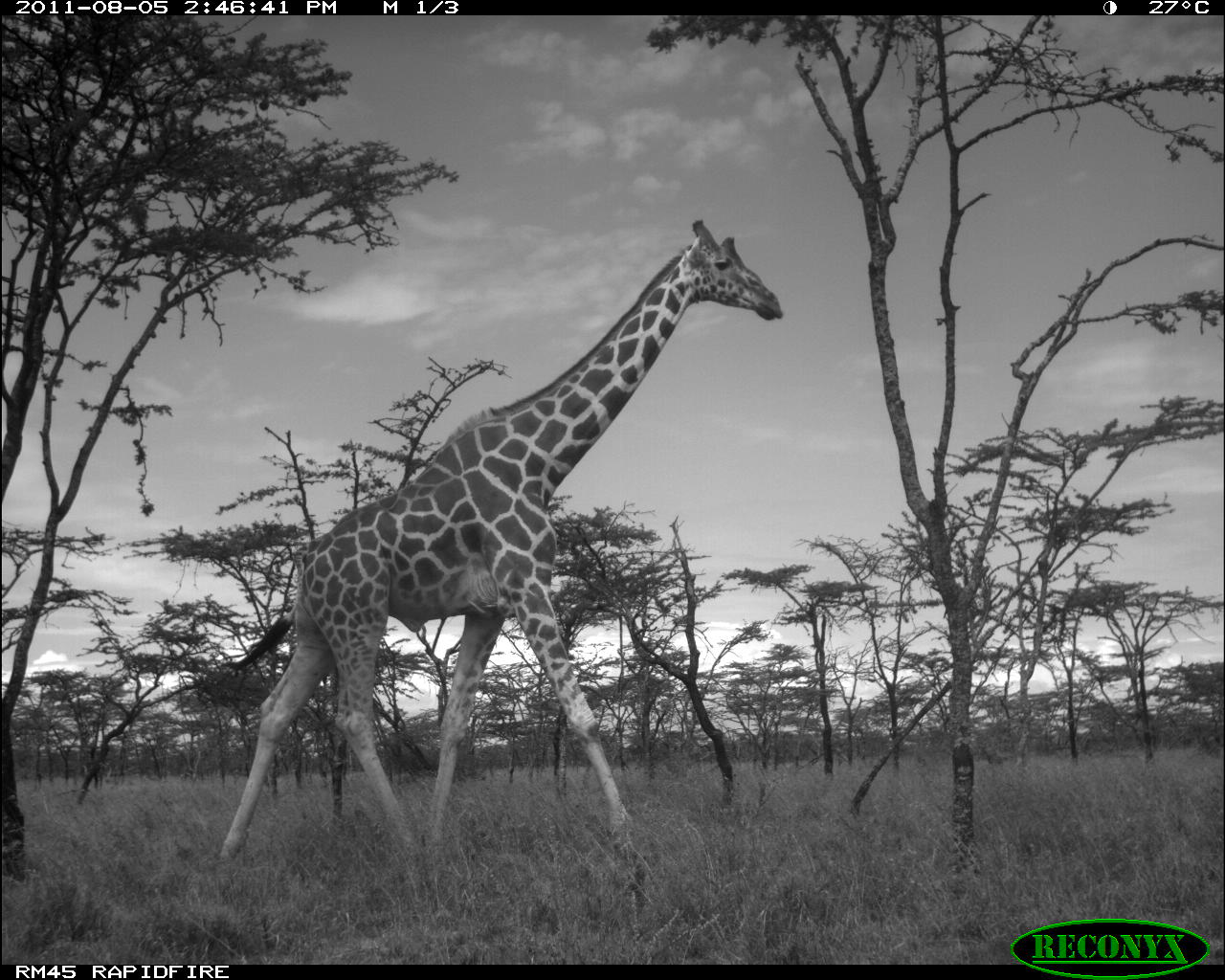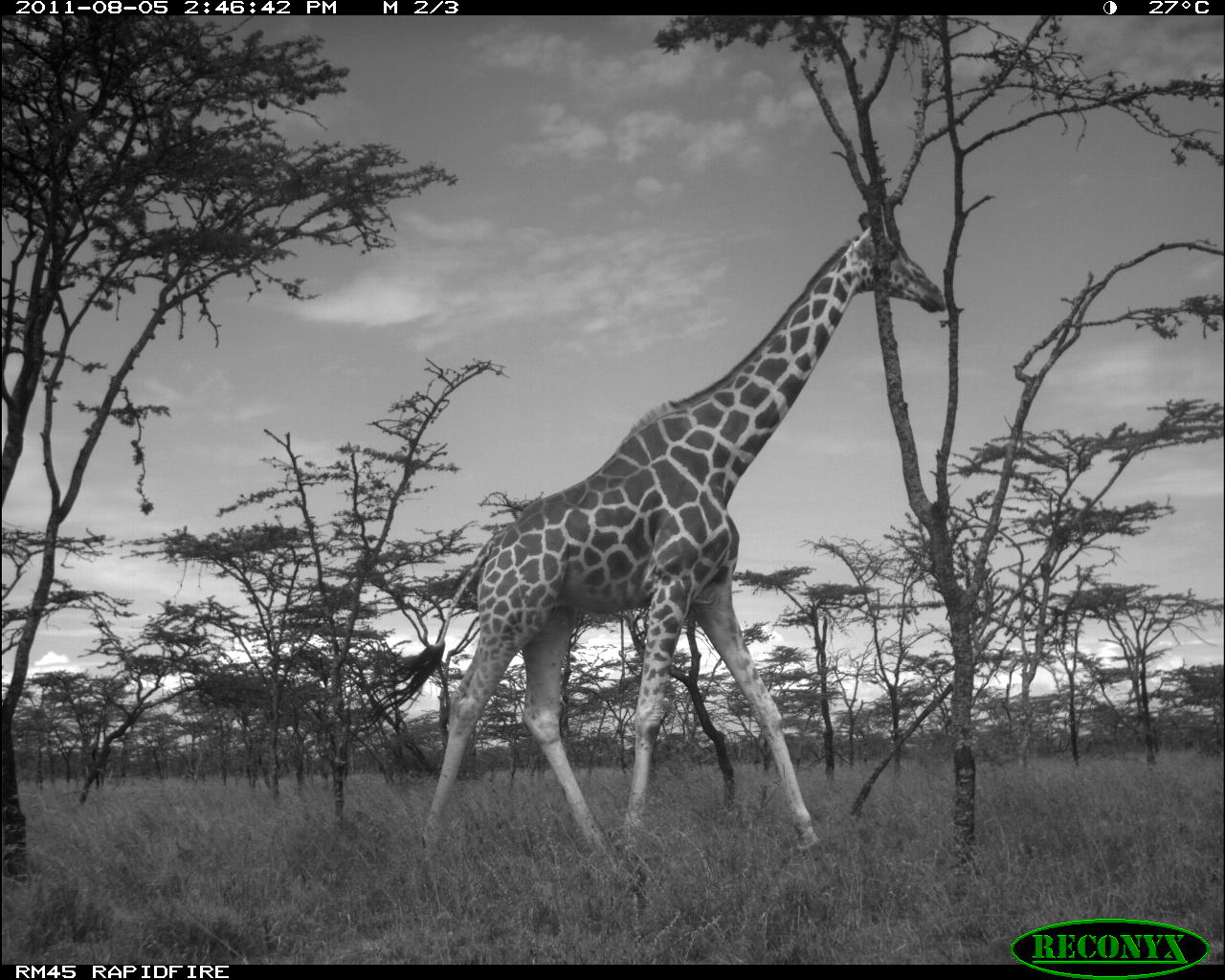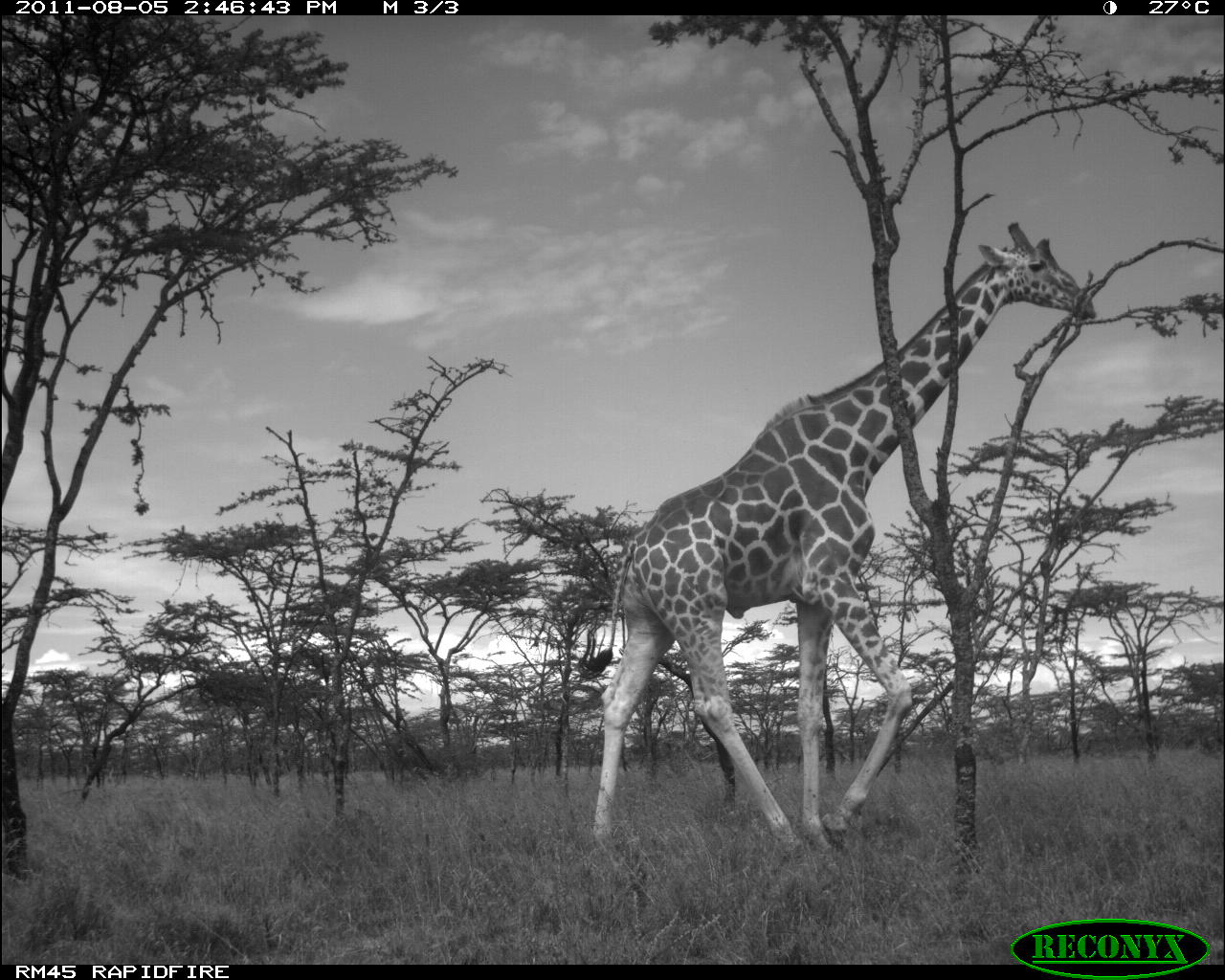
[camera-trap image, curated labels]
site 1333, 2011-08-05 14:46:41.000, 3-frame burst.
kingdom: Animalia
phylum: Chordata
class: Mammalia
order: Artiodactyla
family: Giraffidae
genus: Giraffa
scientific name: Giraffa camelopardalis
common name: giraffe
Giraffa camelopardalis (giraffe), count 1.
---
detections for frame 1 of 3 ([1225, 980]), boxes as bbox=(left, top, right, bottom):
giraffa camelopardalis: bbox=(217, 216, 784, 864)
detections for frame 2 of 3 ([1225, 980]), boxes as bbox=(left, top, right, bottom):
giraffa camelopardalis: bbox=(353, 208, 948, 865)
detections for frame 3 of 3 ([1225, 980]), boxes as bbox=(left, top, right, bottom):
giraffa camelopardalis: bbox=(571, 219, 1096, 857)